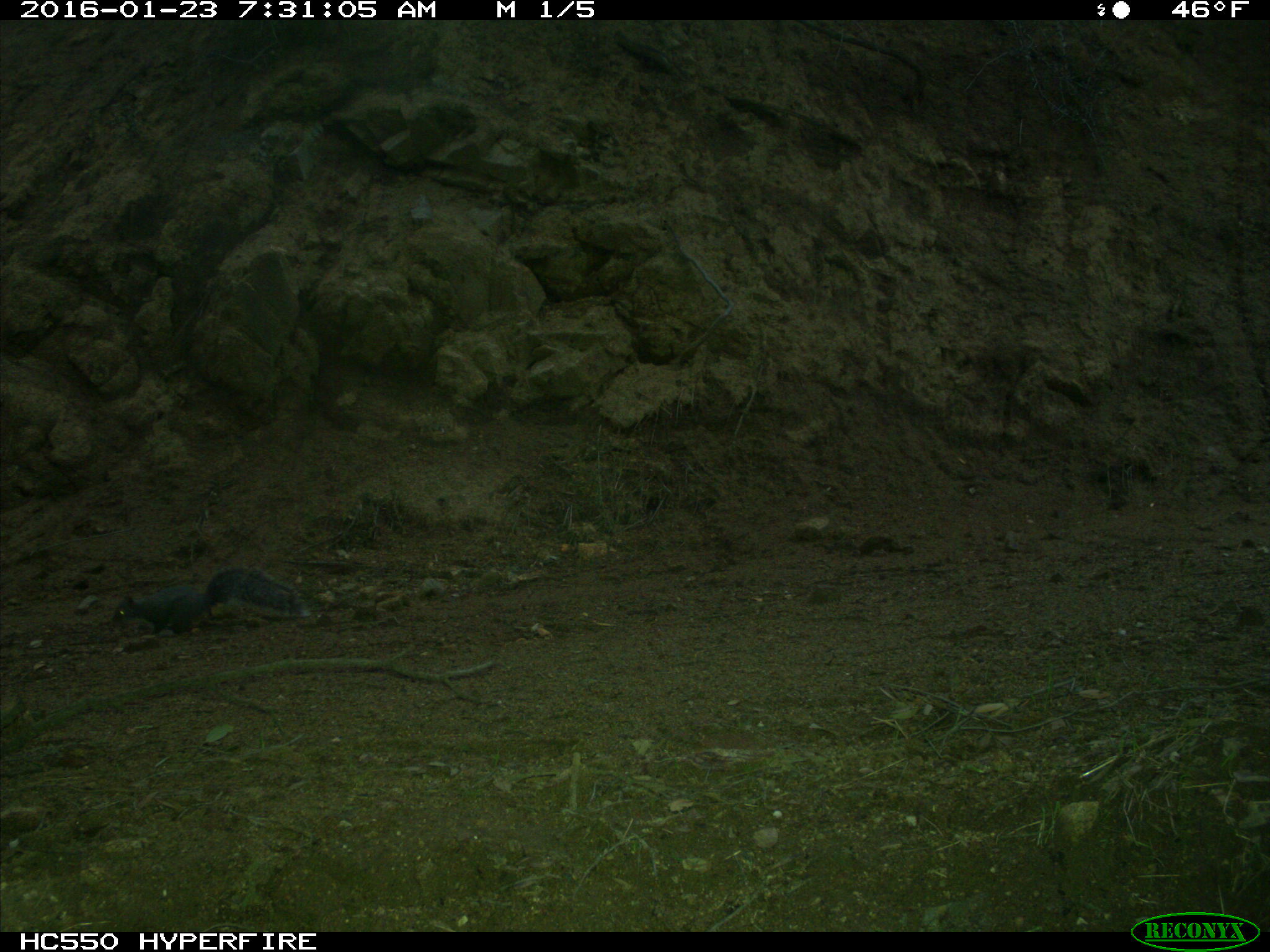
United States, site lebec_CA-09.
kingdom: Animalia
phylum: Chordata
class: Mammalia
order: Rodentia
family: Sciuridae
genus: Sciurus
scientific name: Sciurus carolinensis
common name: eastern gray squirrel